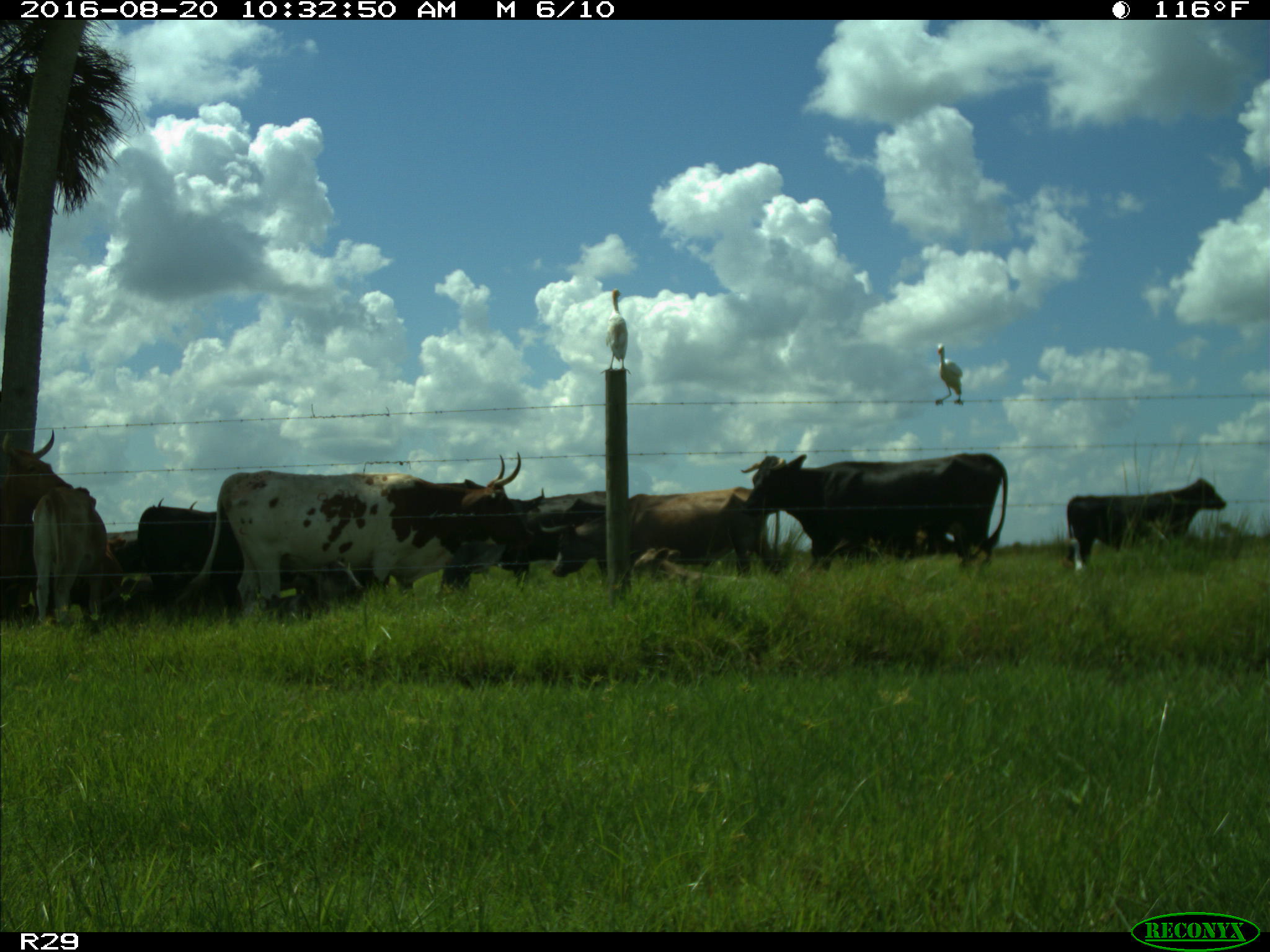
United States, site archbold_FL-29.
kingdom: Animalia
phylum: Chordata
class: Mammalia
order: Artiodactyla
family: Bovidae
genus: Bos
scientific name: Bos taurus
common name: domestic cow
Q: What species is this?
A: Bos taurus (domestic cow).